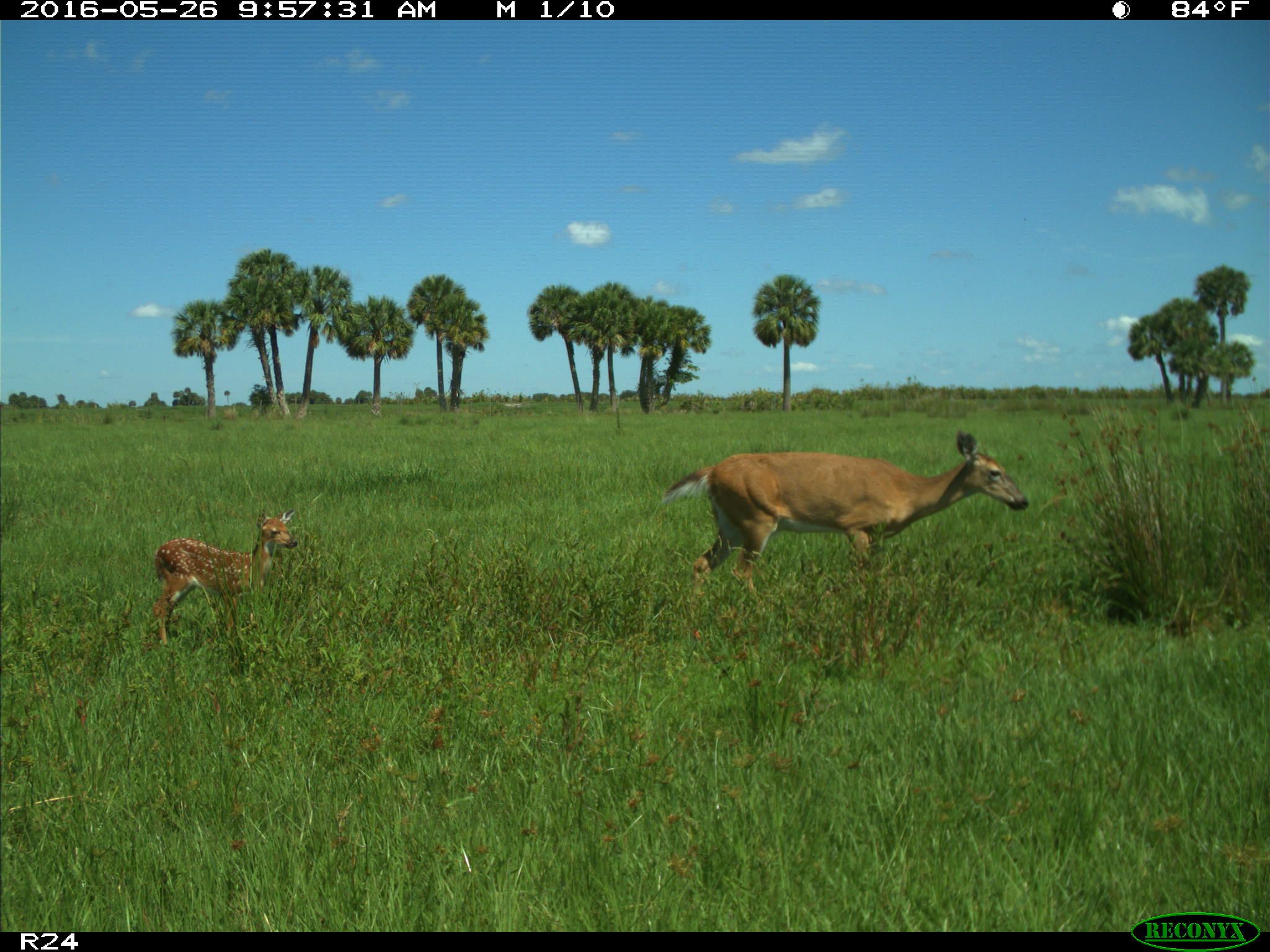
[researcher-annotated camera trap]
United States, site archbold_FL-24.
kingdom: Animalia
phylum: Chordata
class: Mammalia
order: Artiodactyla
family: Cervidae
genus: Odocoileus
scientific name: Odocoileus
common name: deer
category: unidentified deer